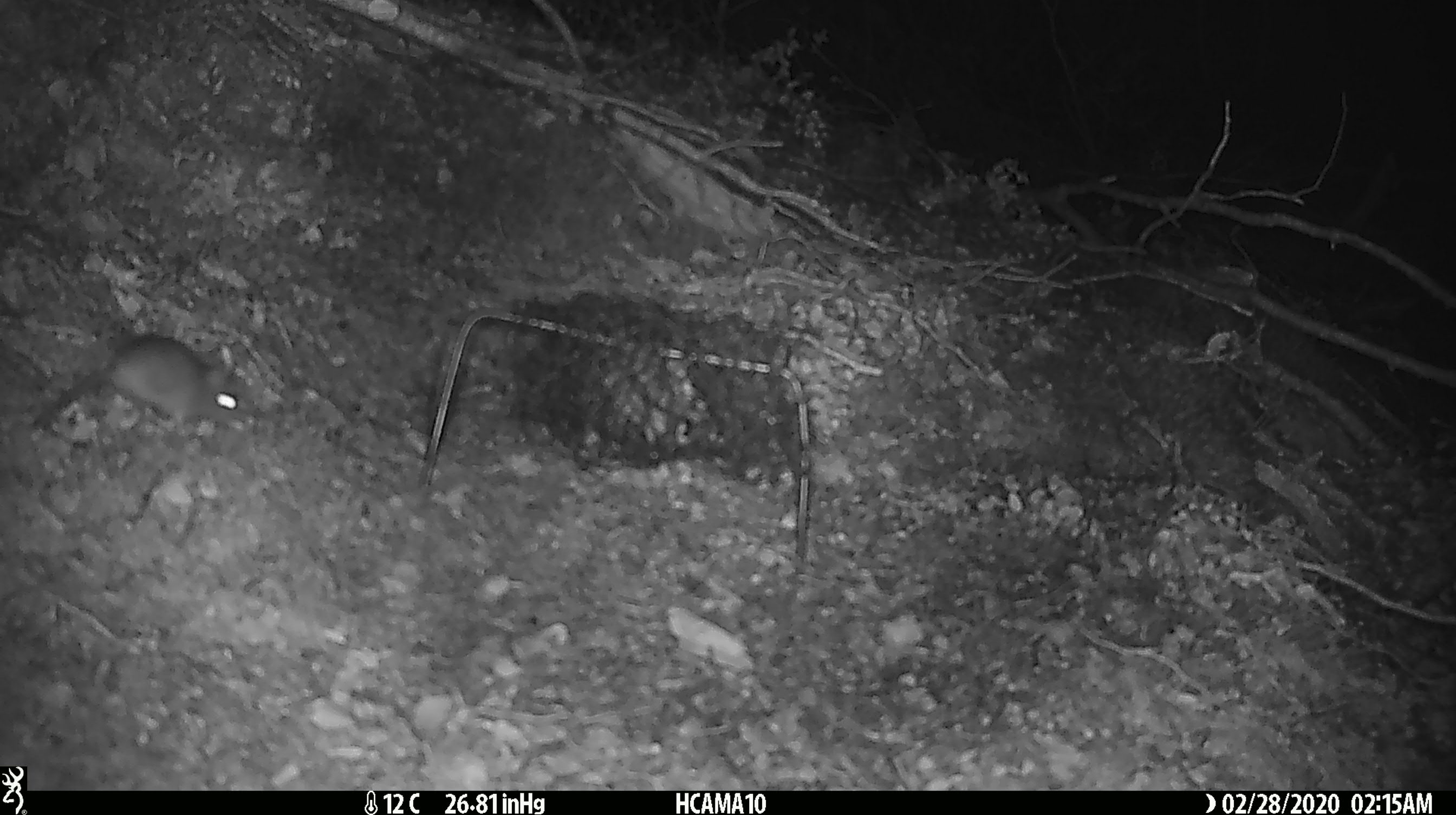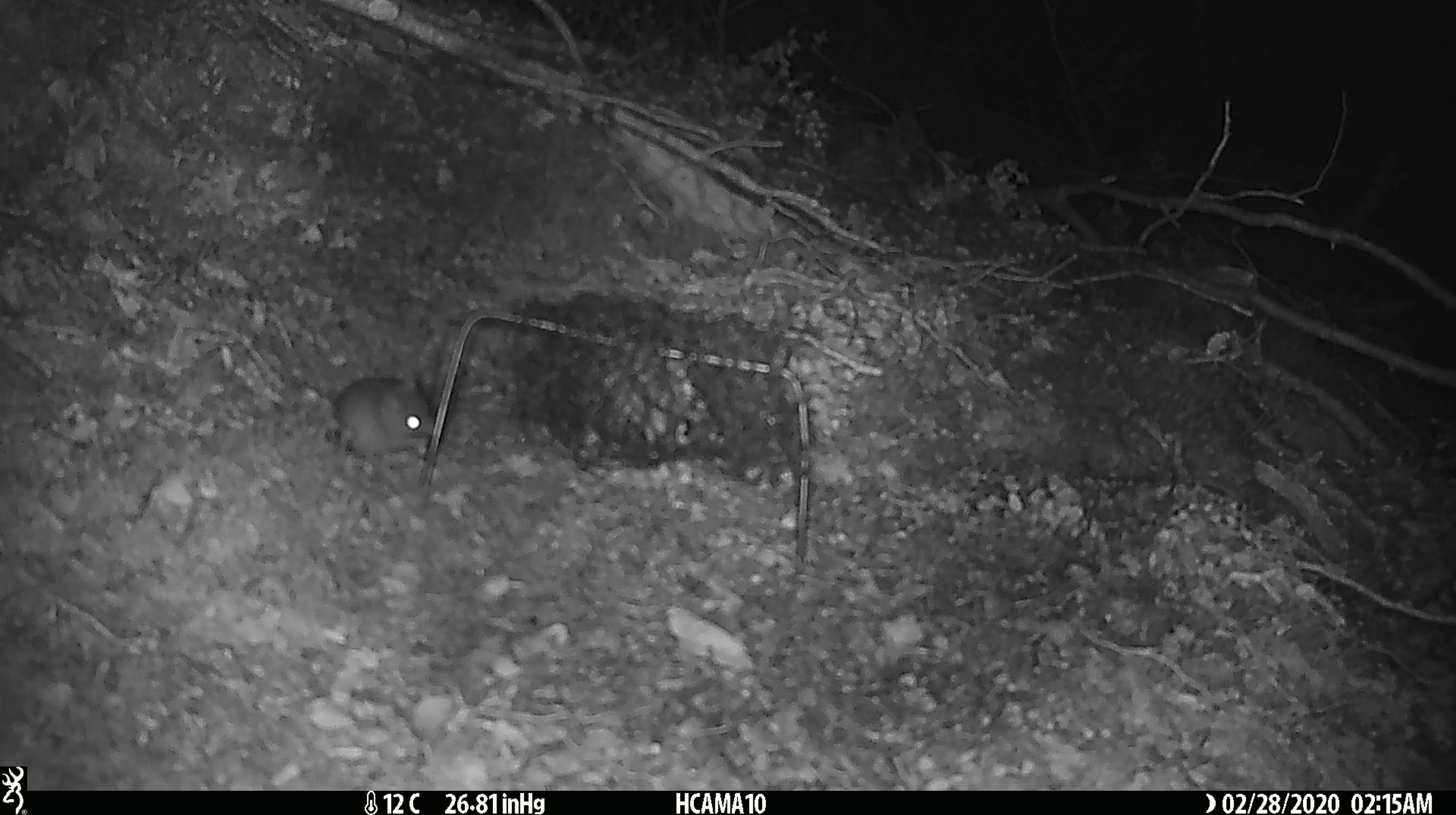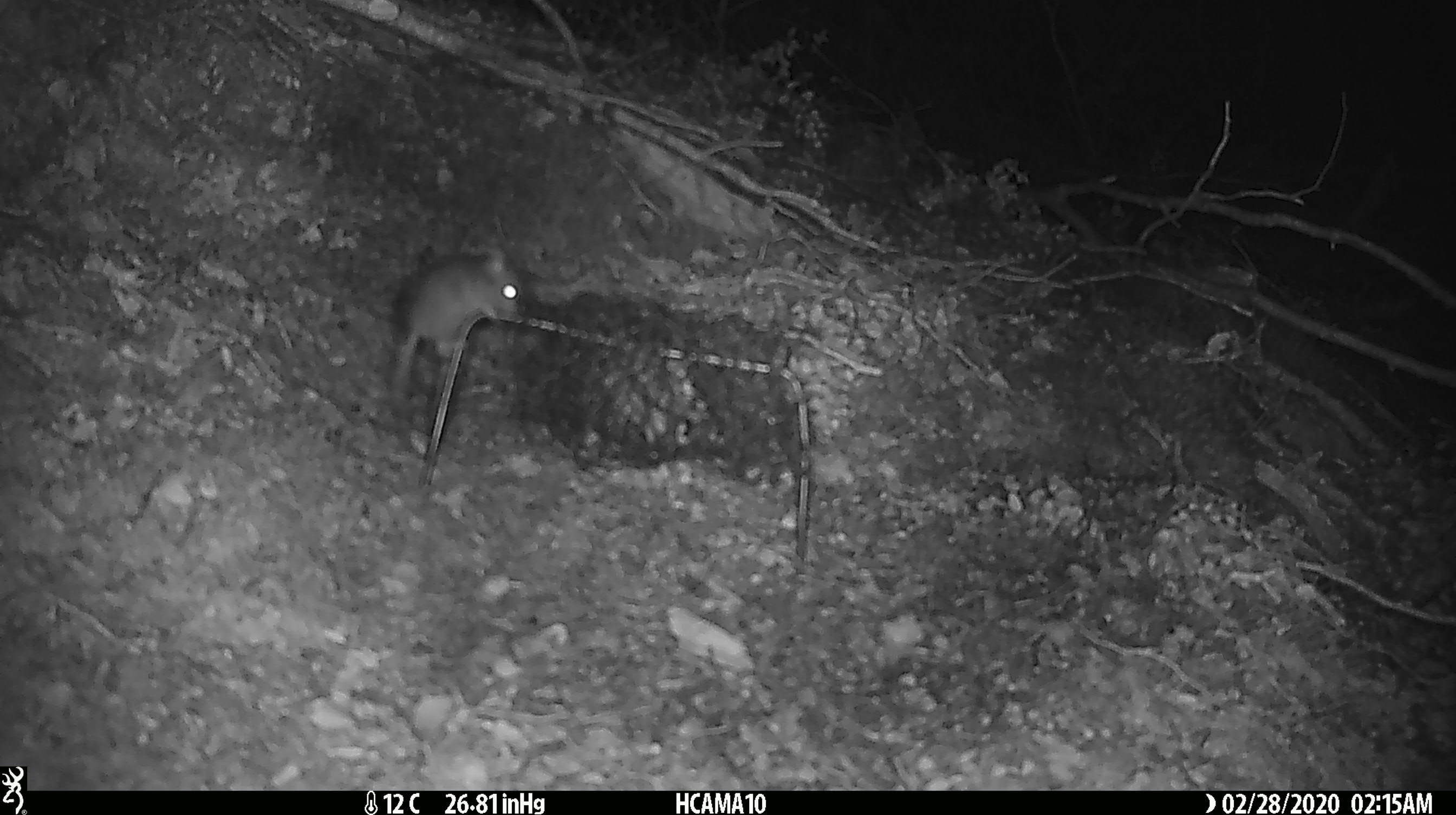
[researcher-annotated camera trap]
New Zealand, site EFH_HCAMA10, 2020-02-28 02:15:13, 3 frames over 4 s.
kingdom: Animalia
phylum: Chordata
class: Mammalia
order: Rodentia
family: Muridae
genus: Mus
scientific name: Mus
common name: mouse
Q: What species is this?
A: Mouse (Mus).